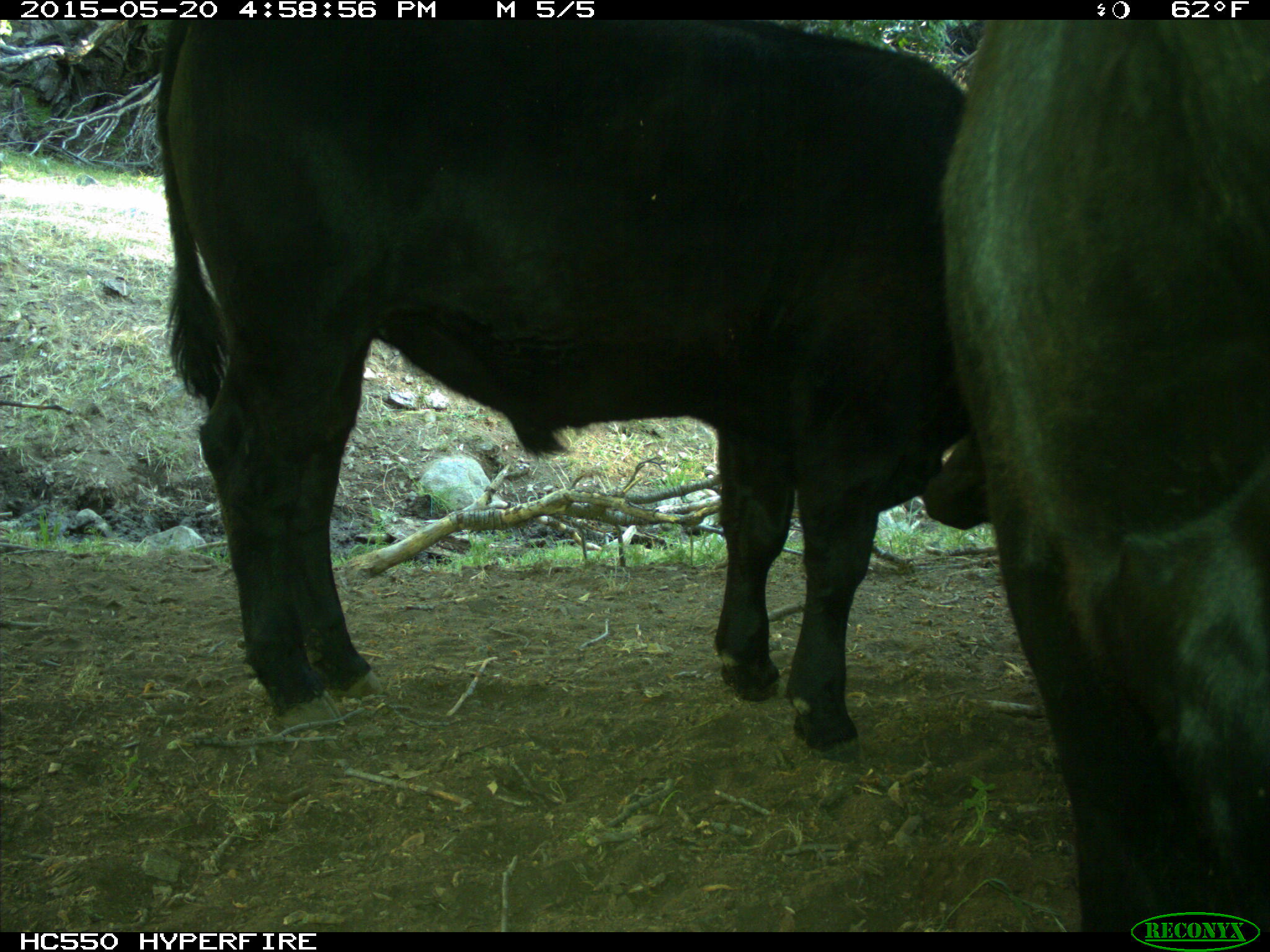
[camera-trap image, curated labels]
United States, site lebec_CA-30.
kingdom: Animalia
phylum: Chordata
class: Mammalia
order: Artiodactyla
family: Bovidae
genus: Bos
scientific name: Bos taurus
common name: domestic cow